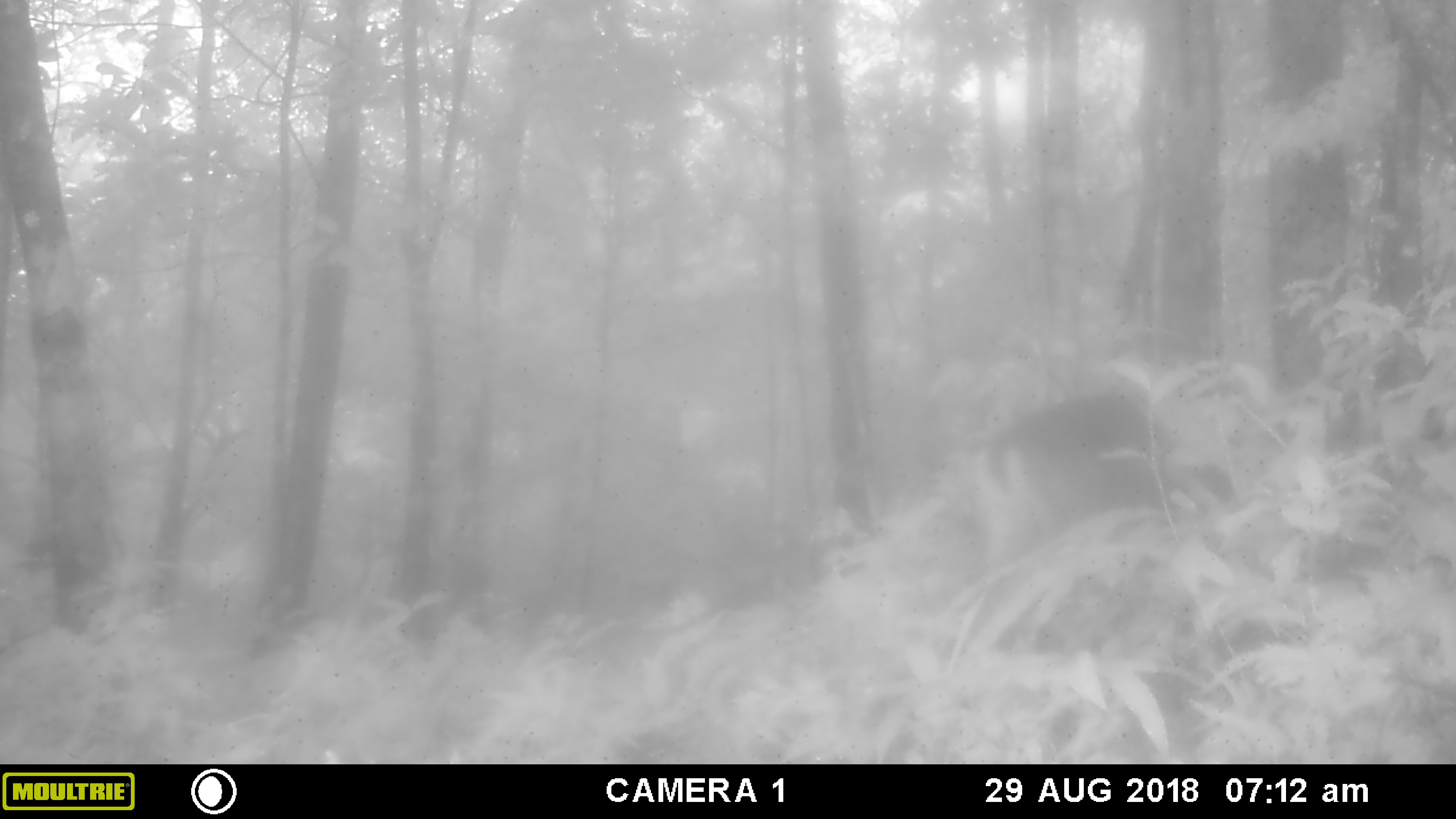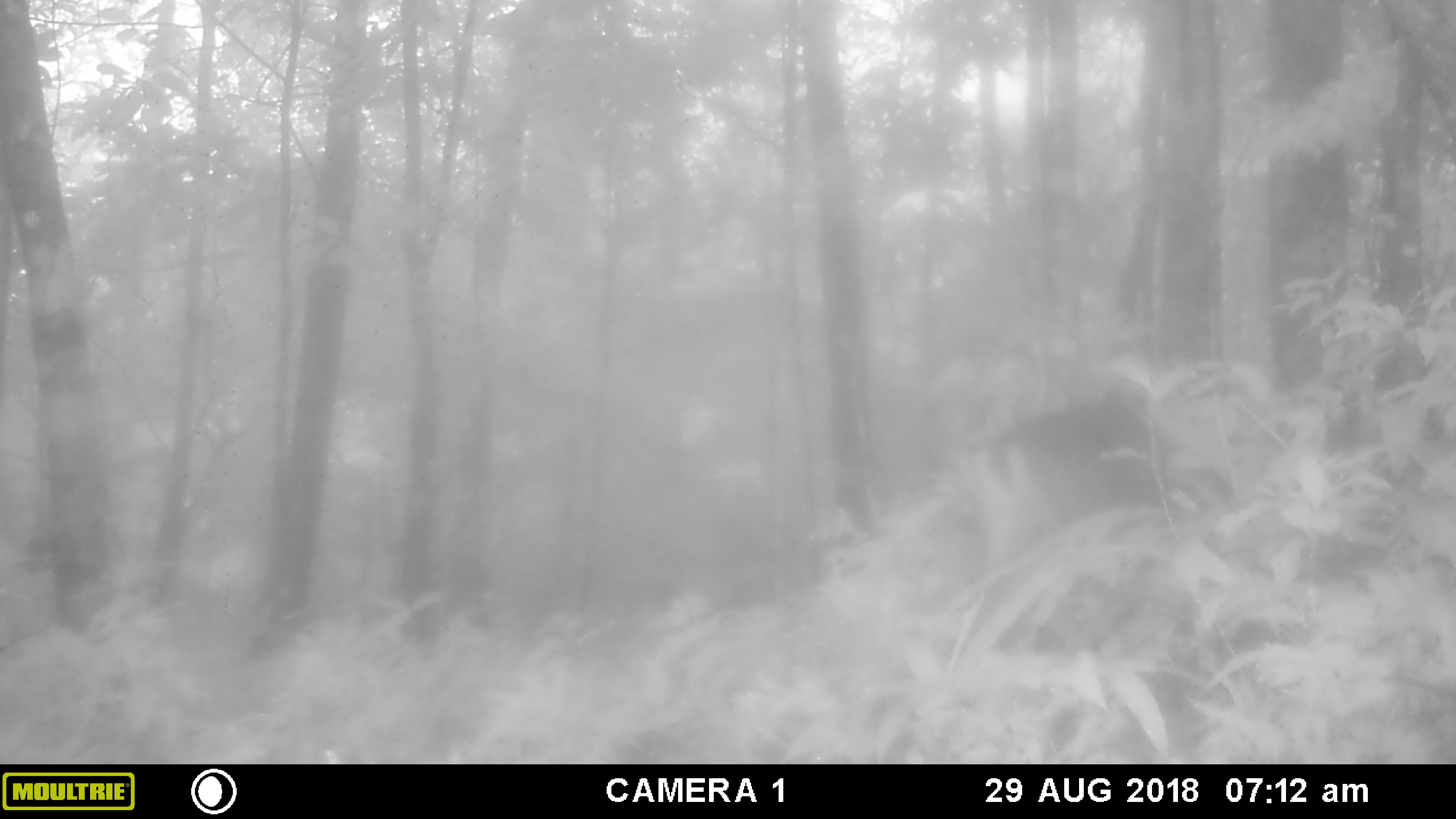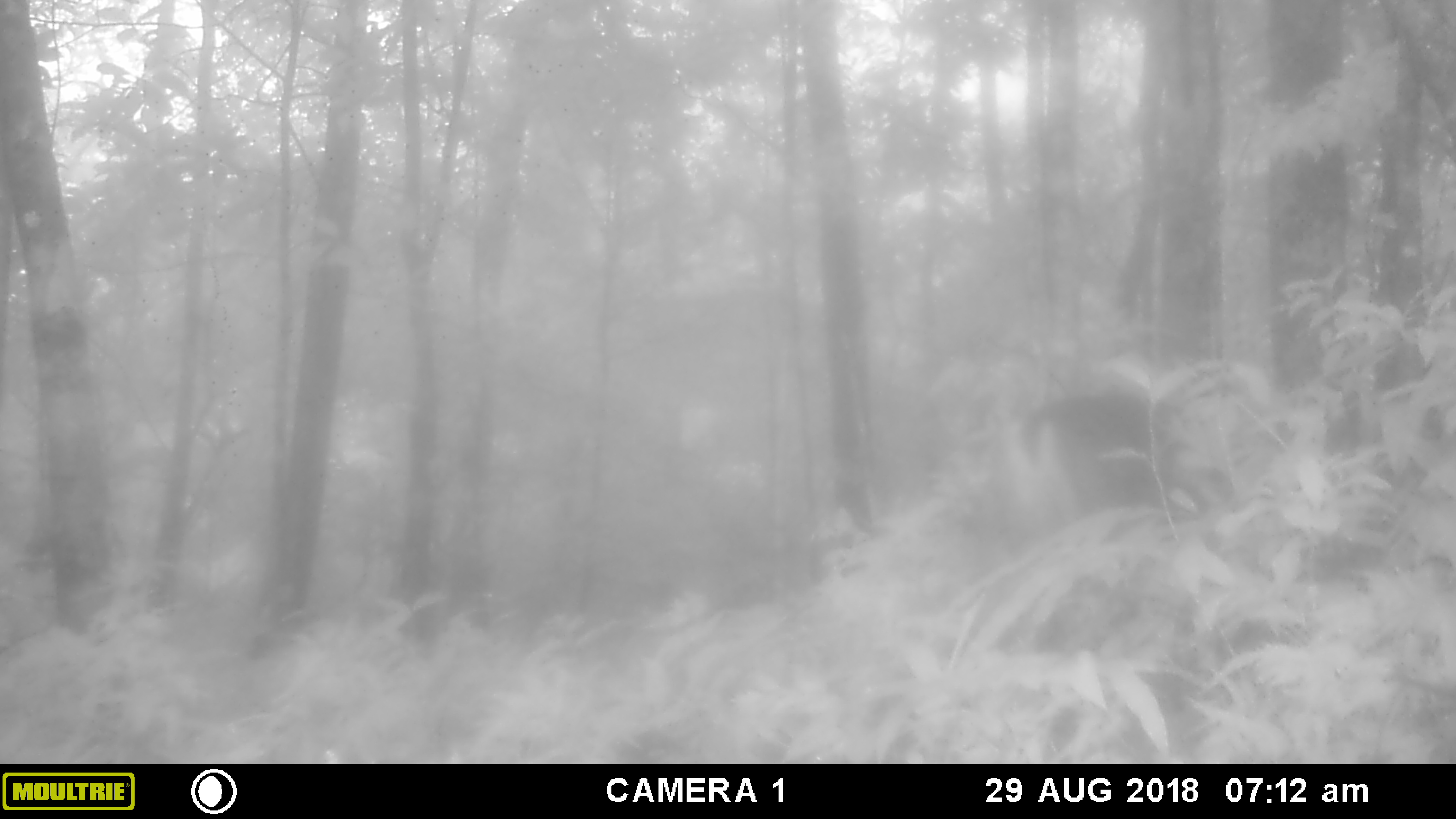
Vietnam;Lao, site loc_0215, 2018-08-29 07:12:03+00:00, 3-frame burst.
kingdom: Animalia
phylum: Chordata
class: Mammalia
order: Artiodactyla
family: Cervidae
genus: Muntiacus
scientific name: Muntiacus vuquangensis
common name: large-antlered muntjac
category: large antlered muntjac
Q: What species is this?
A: Large antlered muntjac (large-antlered muntjac) (Muntiacus vuquangensis).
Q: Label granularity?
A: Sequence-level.